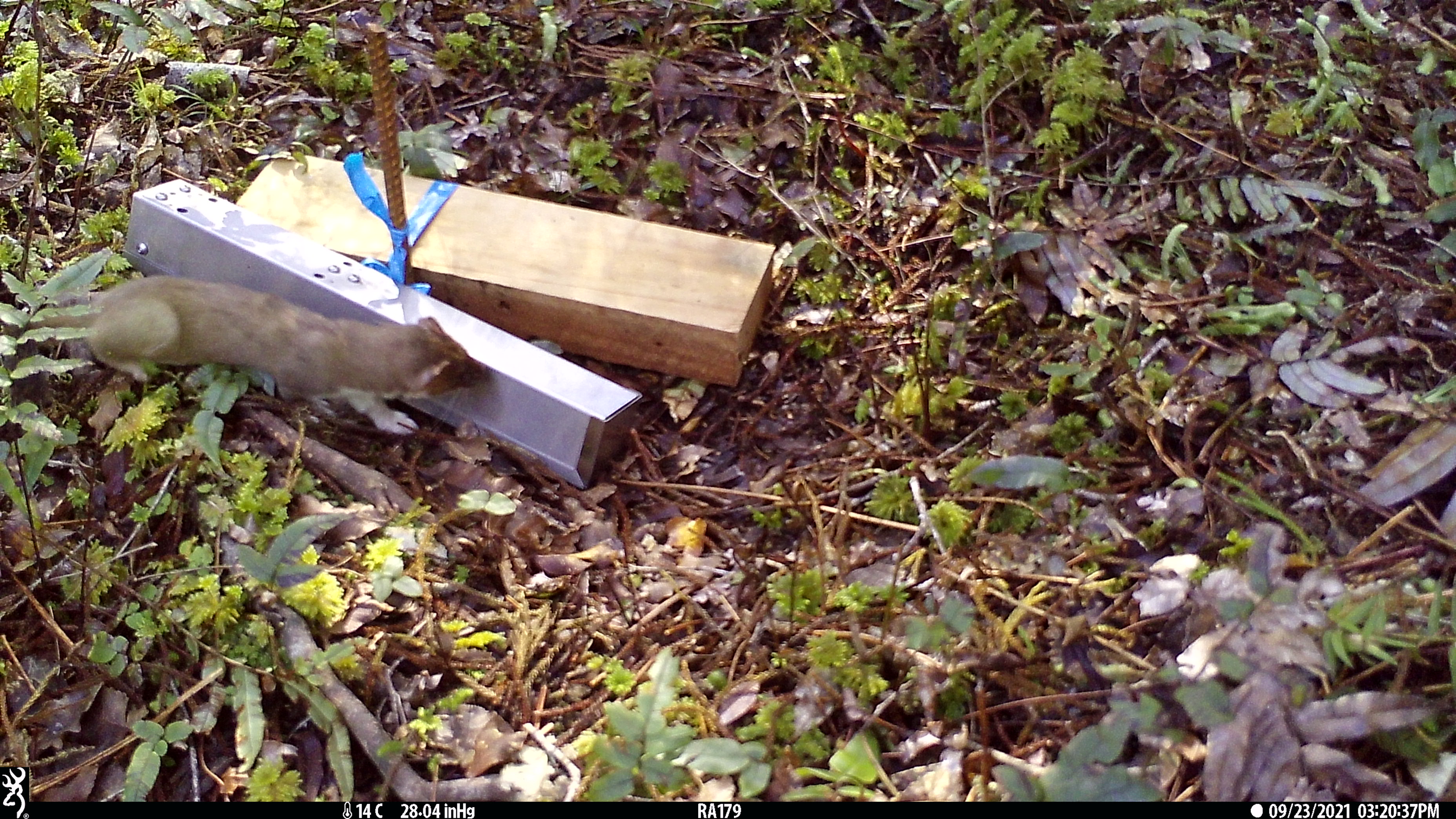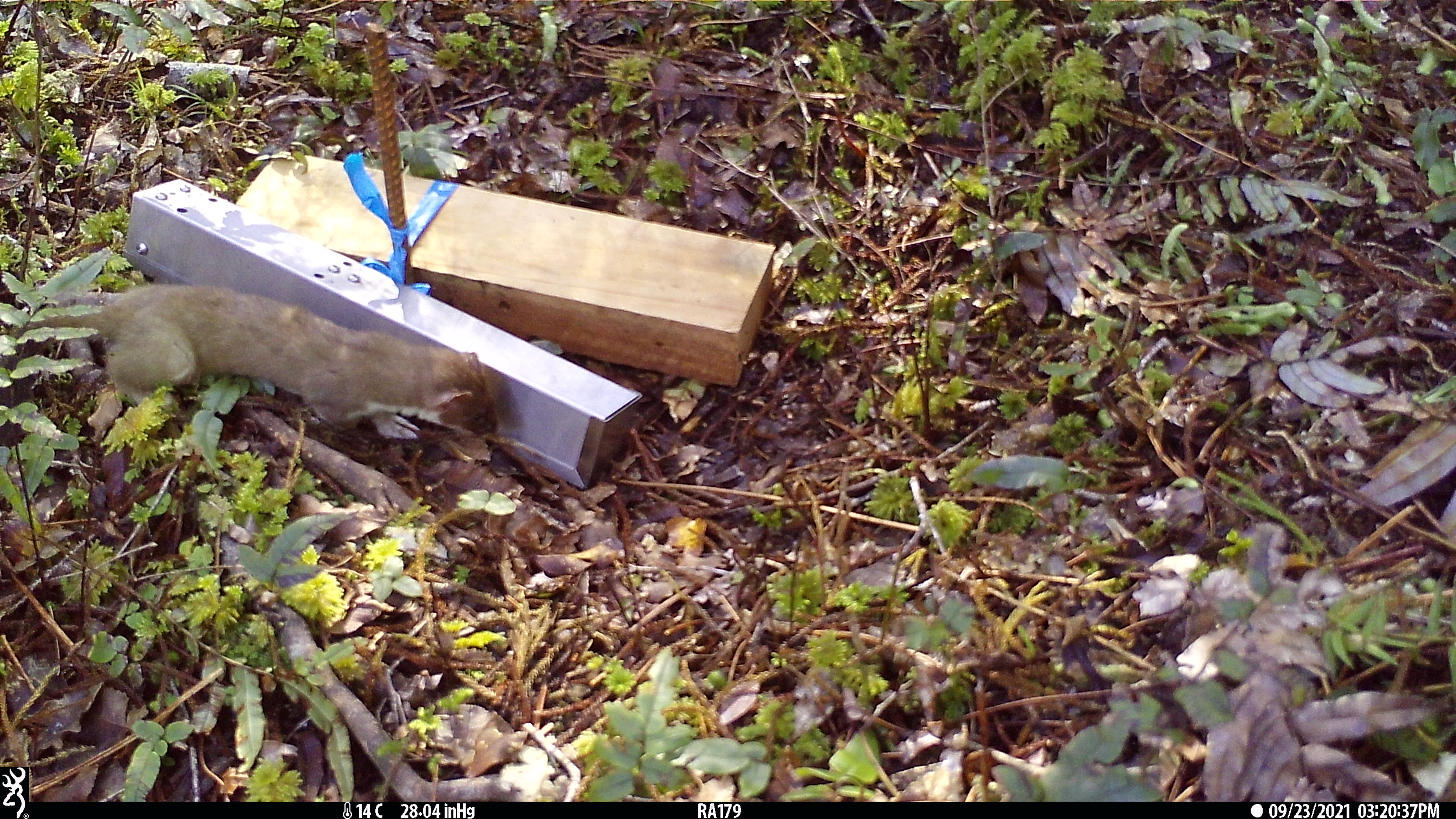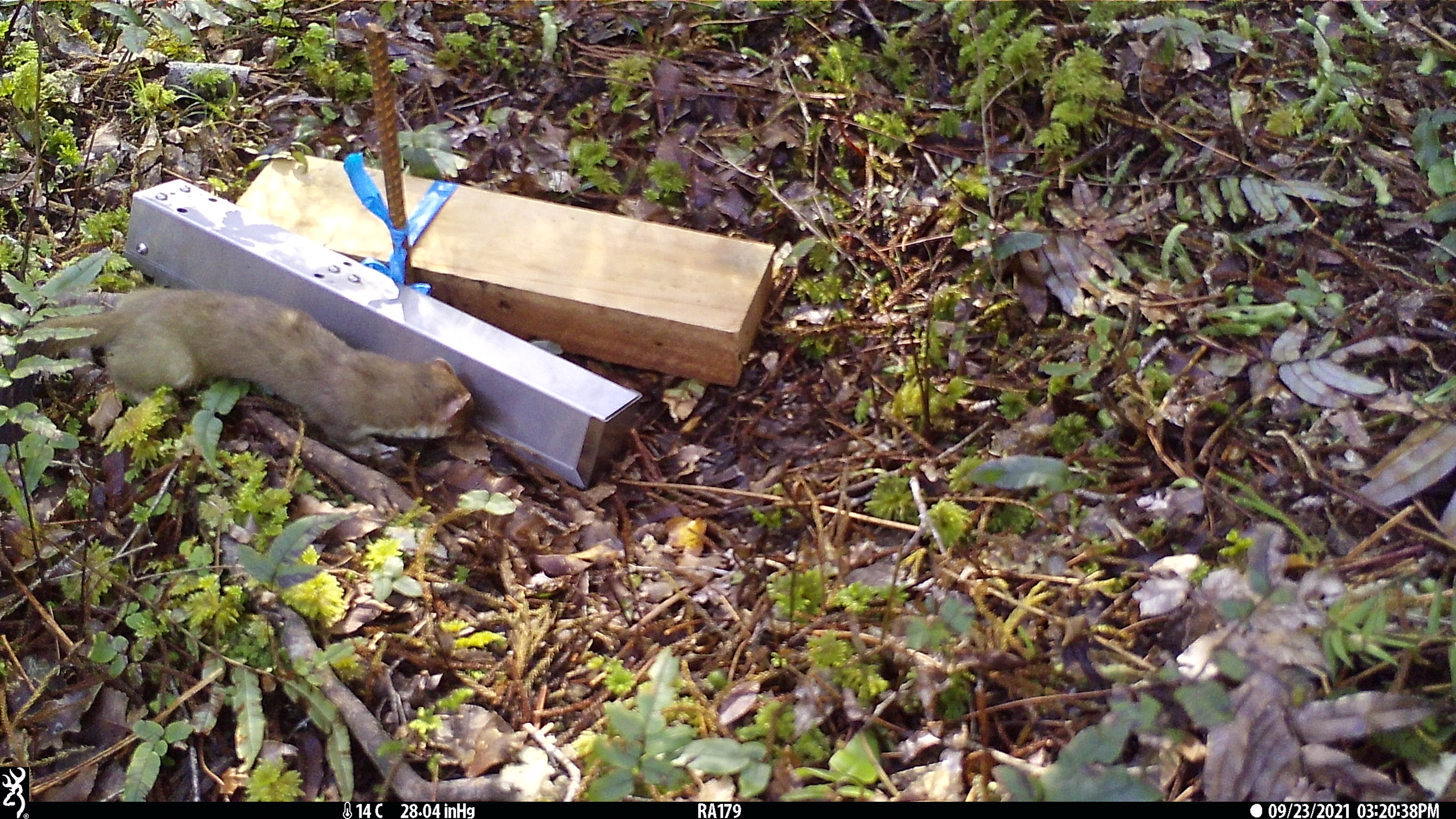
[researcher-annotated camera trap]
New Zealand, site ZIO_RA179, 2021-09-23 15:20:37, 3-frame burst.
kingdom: Animalia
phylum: Chordata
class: Mammalia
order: Carnivora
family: Mustelidae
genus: Mustela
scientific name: Mustela erminea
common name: stoat